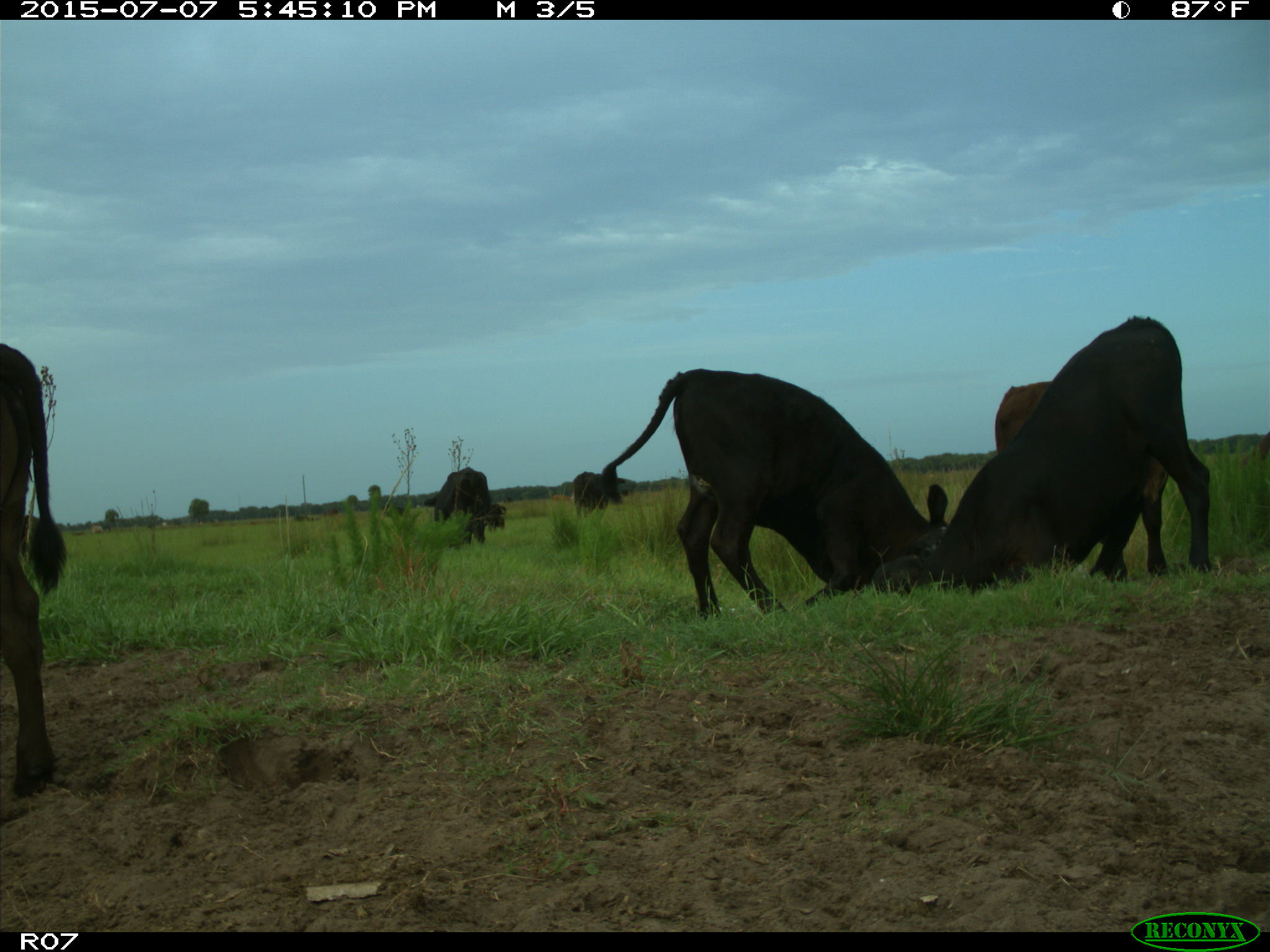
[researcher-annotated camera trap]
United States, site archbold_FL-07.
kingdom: Animalia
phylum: Chordata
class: Mammalia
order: Artiodactyla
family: Bovidae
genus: Bos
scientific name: Bos taurus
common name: domestic cow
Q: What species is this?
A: Bos taurus (domestic cow).